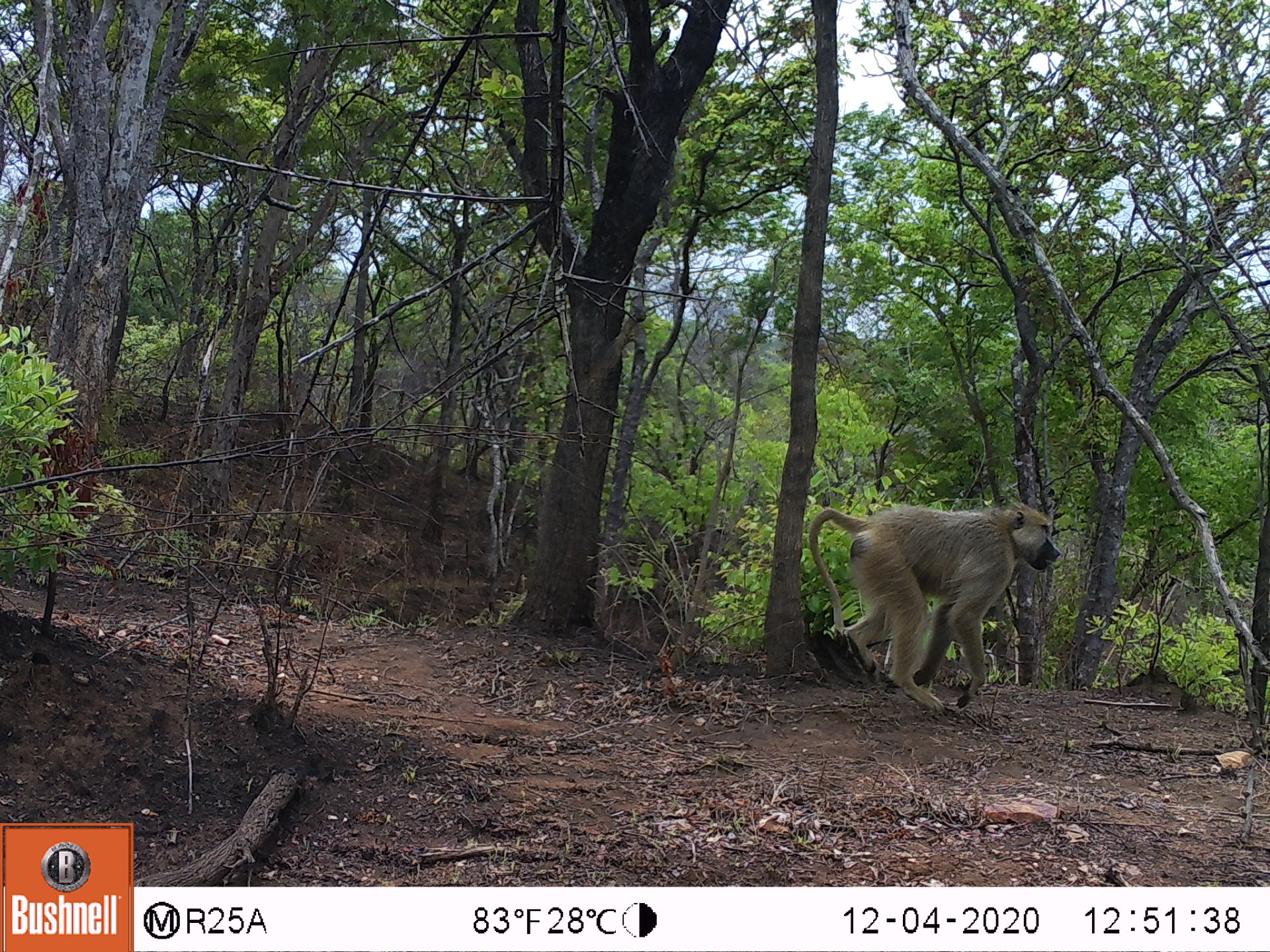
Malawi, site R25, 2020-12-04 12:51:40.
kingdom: Animalia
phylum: Chordata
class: Mammalia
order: Primates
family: Cercopithecidae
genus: Papio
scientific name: Papio cynocephalus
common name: yellow baboon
Yellow baboon (Papio cynocephalus), count 1.